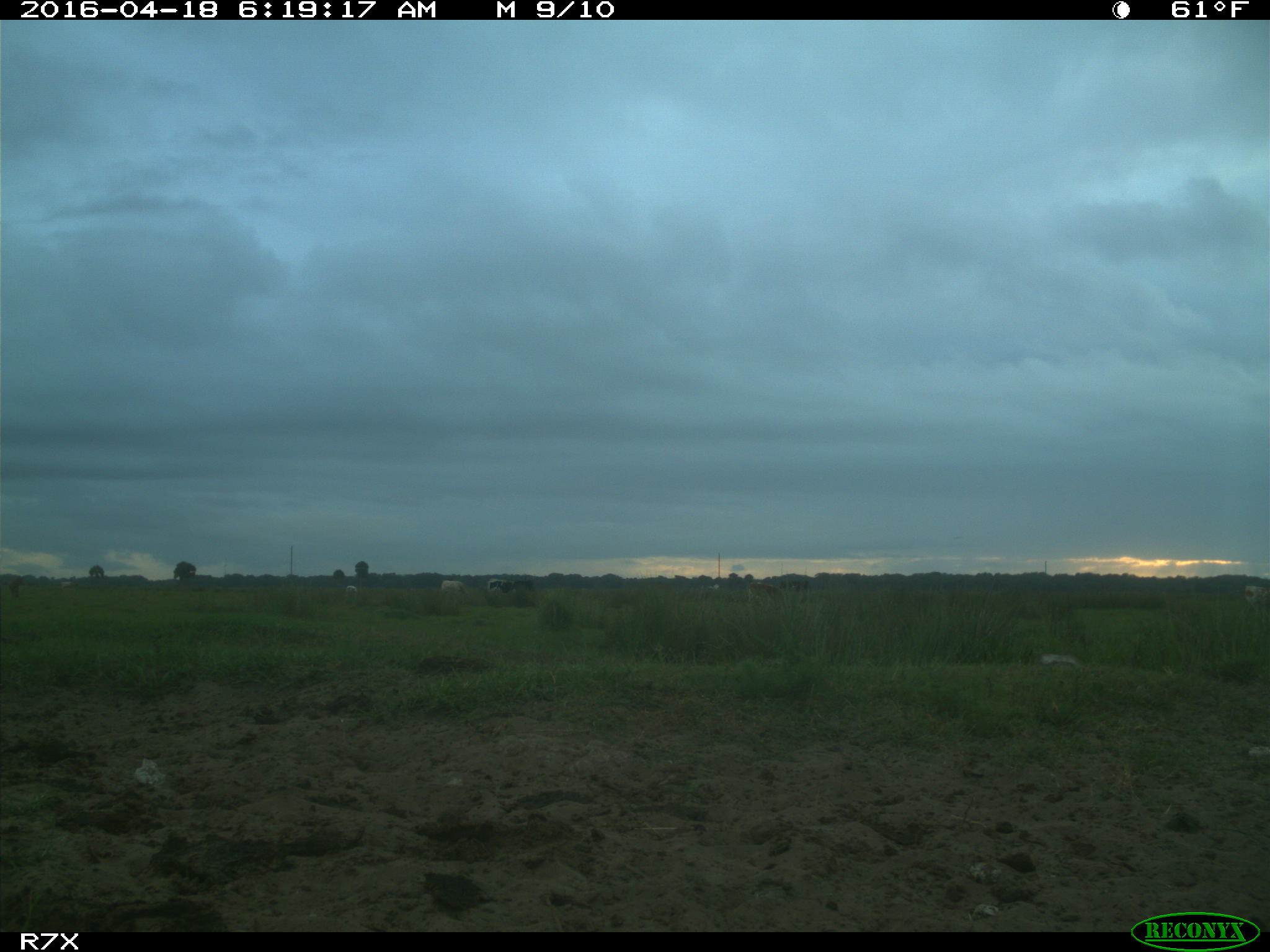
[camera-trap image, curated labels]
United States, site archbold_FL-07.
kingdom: Animalia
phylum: Chordata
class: Mammalia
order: Artiodactyla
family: Bovidae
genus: Bos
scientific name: Bos taurus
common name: domestic cow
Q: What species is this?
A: Bos taurus (domestic cow).